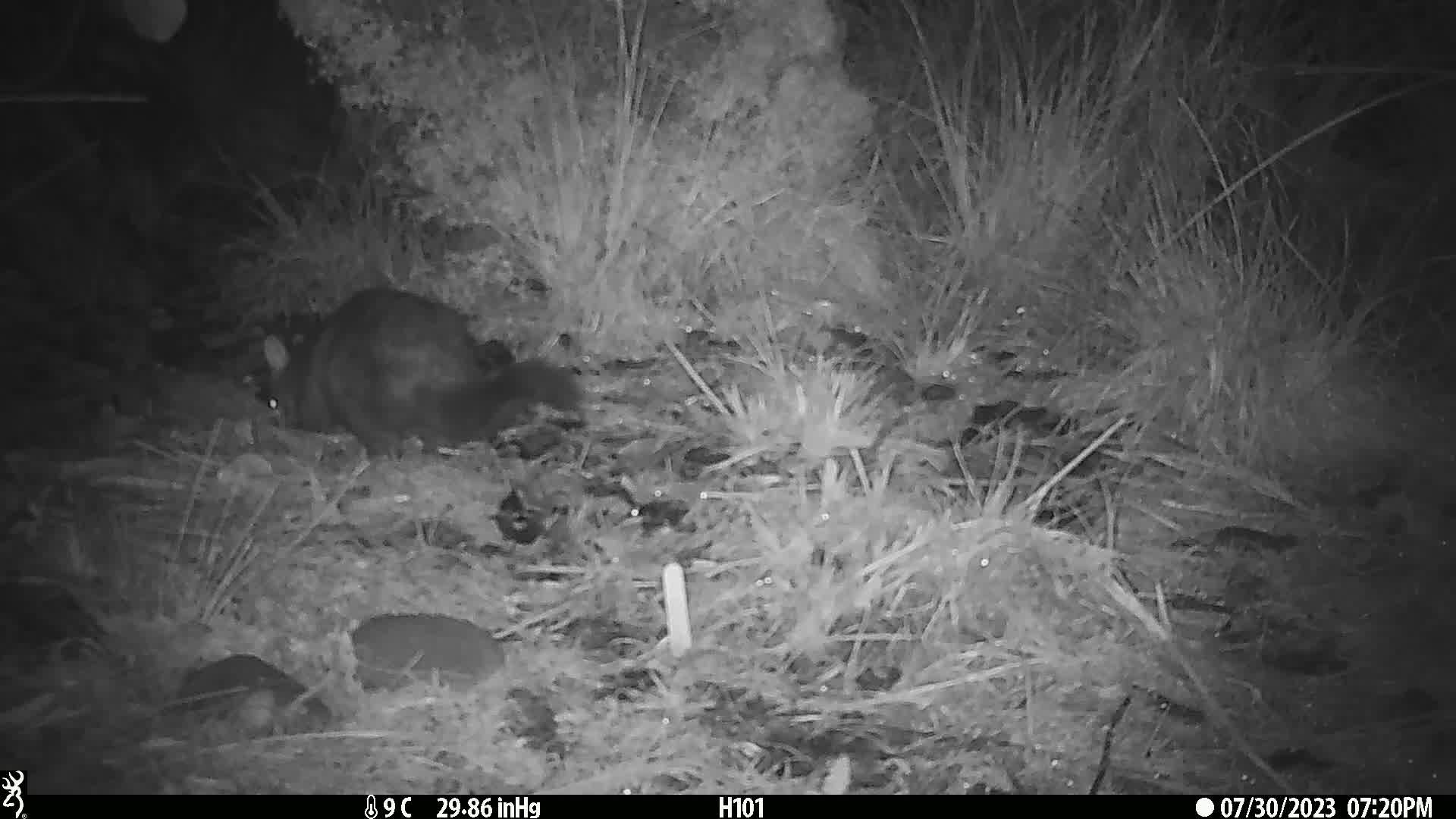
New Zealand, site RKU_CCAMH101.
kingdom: Animalia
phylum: Chordata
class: Mammalia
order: Diprotodontia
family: Phalangeridae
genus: Trichosurus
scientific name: Trichosurus vulpecula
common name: common brushtail possum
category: possum